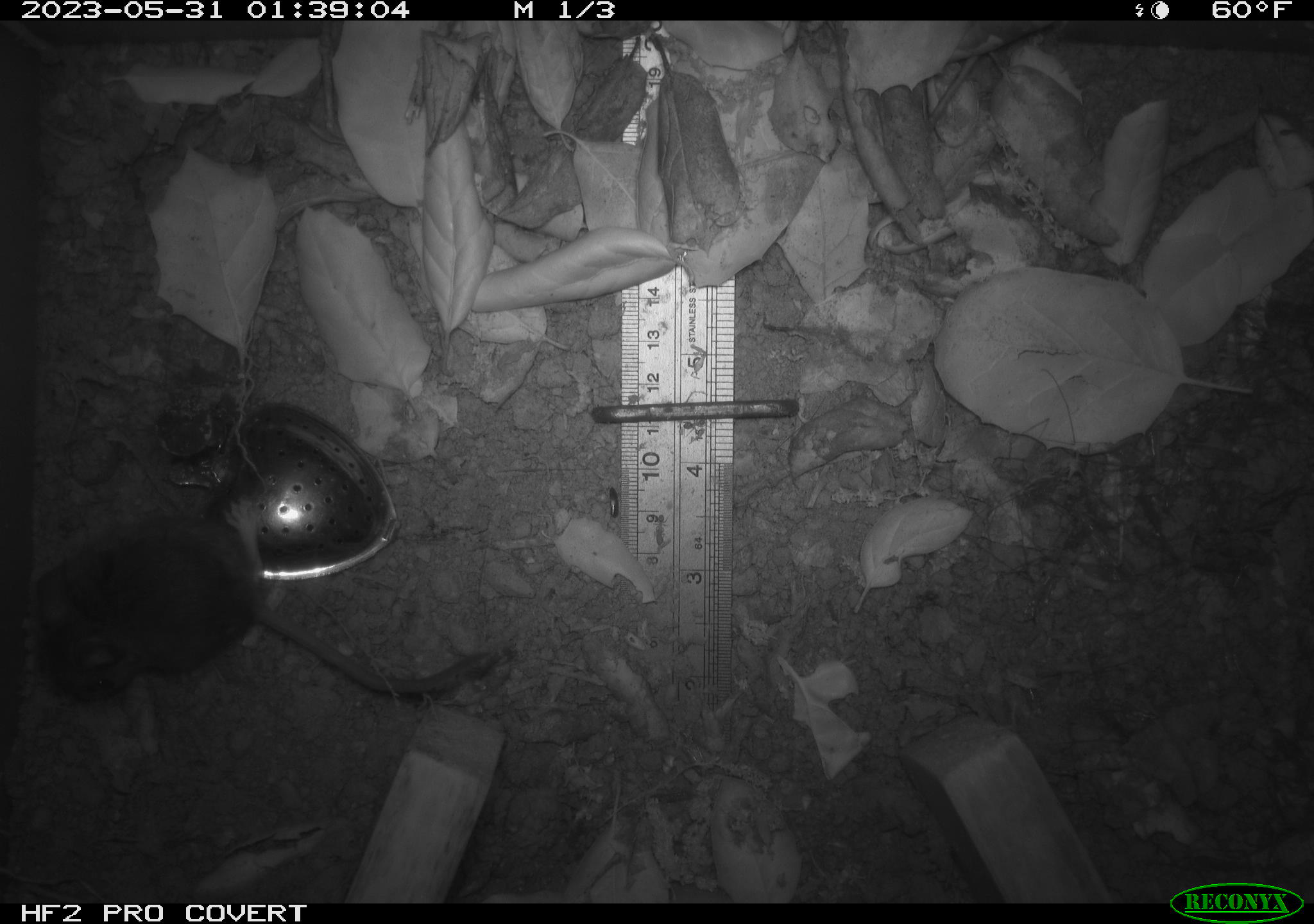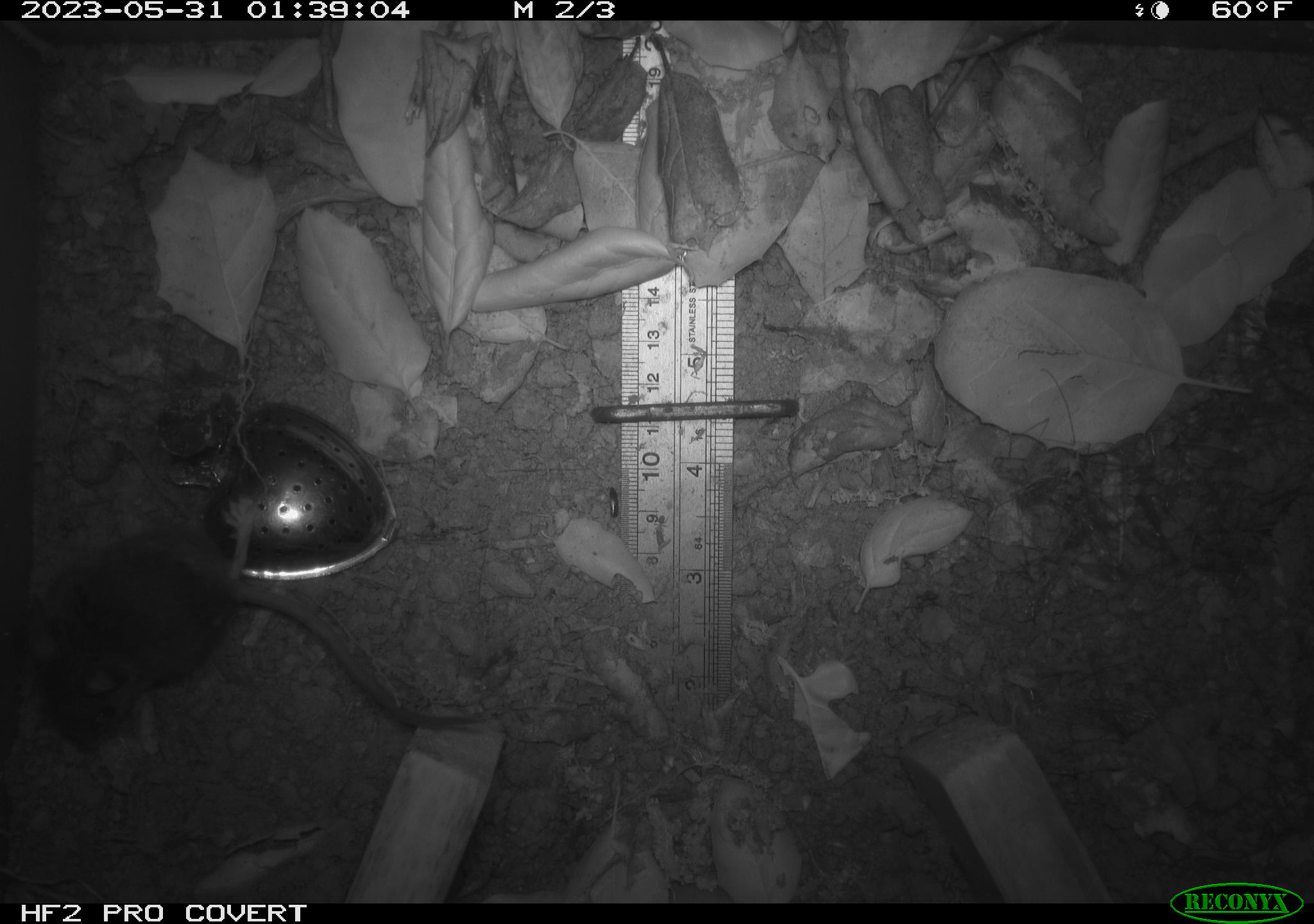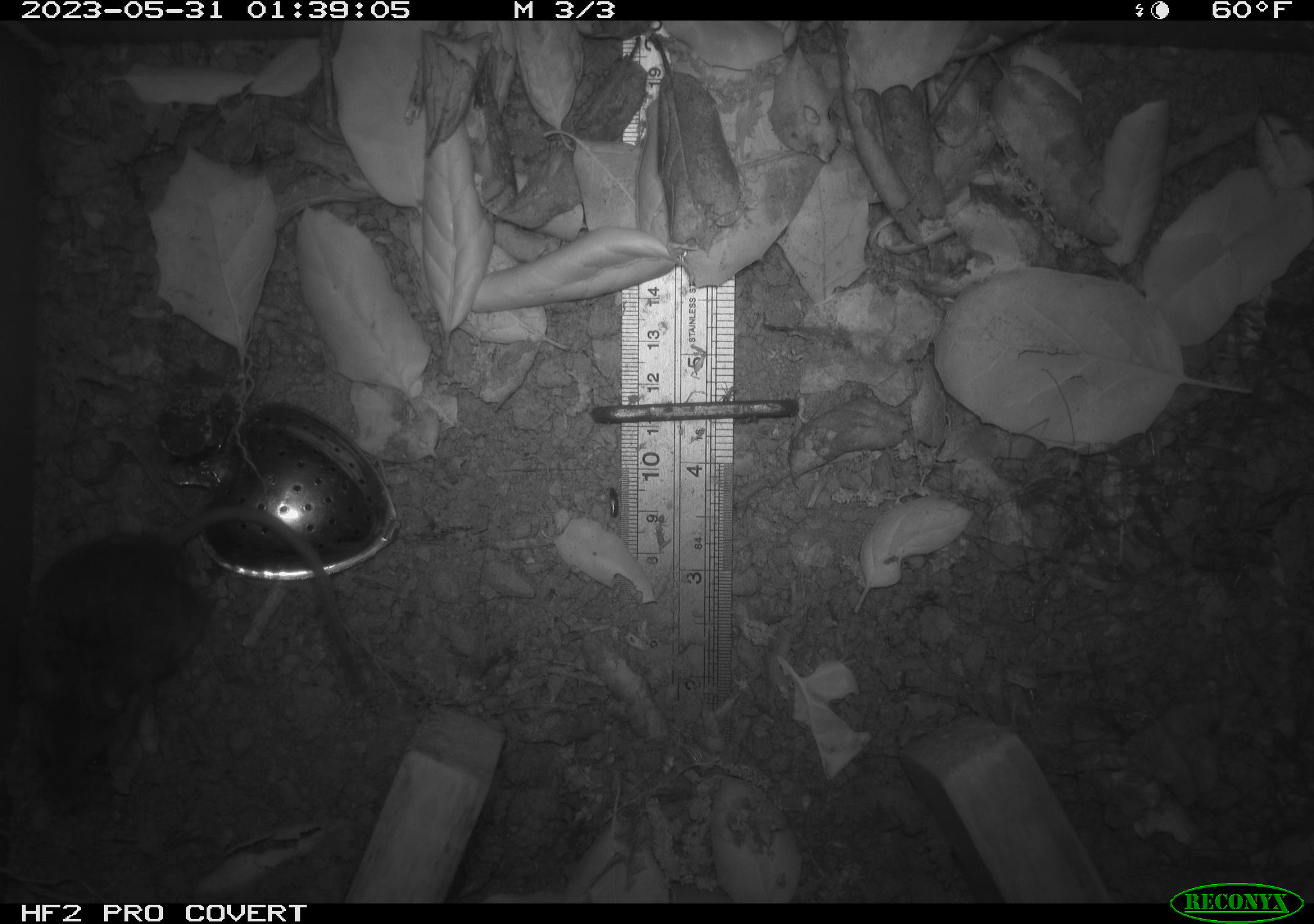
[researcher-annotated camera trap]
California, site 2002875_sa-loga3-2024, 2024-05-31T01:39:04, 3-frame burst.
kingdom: Animalia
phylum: Chordata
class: Mammalia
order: Rodentia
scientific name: Rodentia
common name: rodent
Rodent (Rodentia).